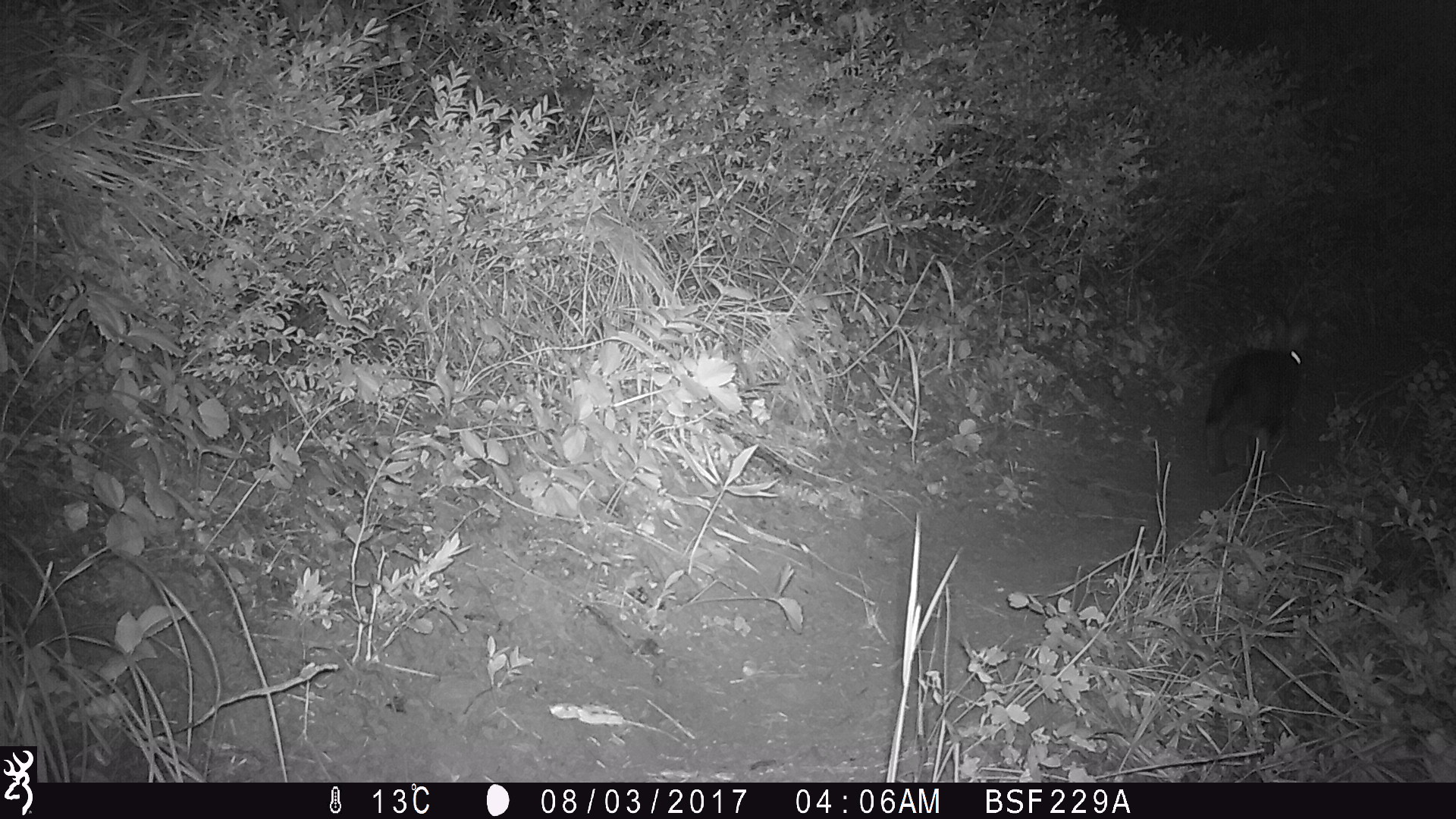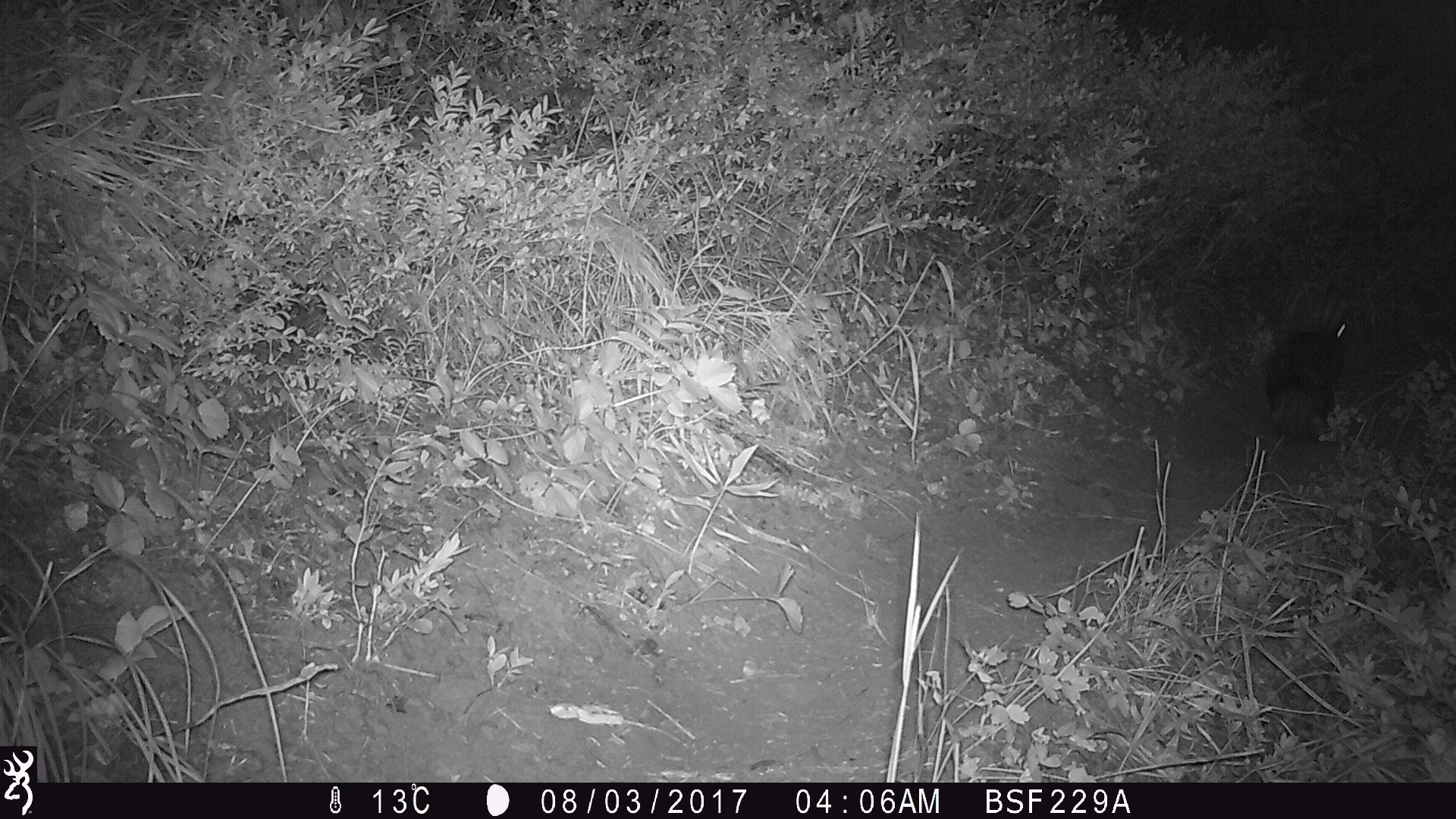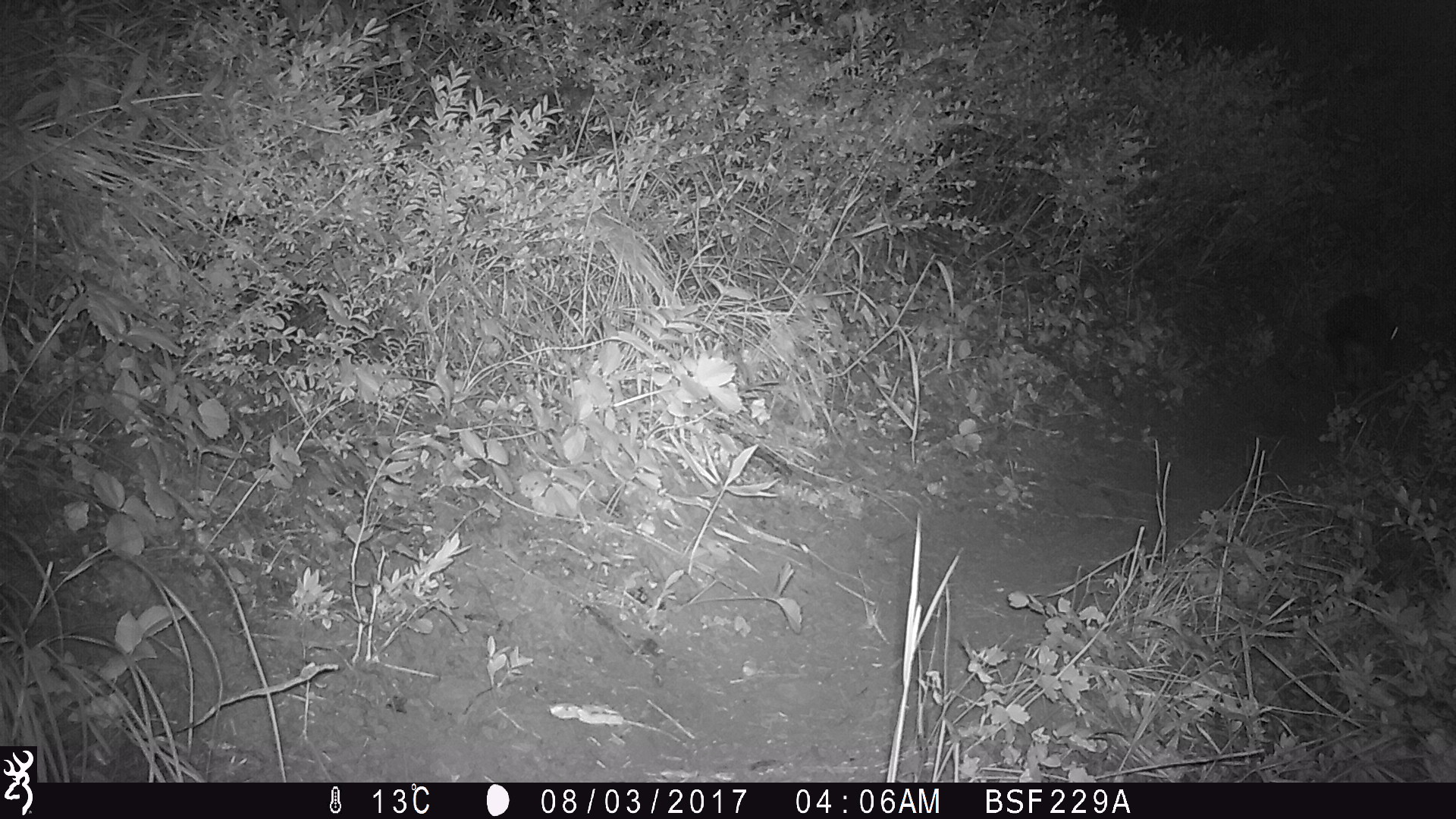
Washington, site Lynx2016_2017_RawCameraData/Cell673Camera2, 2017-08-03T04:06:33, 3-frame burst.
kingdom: Animalia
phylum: Chordata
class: Mammalia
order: Lagomorpha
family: Leporidae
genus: Lepus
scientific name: Lepus americanus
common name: snowshoe hare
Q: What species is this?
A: Lepus americanus (snowshoe hare).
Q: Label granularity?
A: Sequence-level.